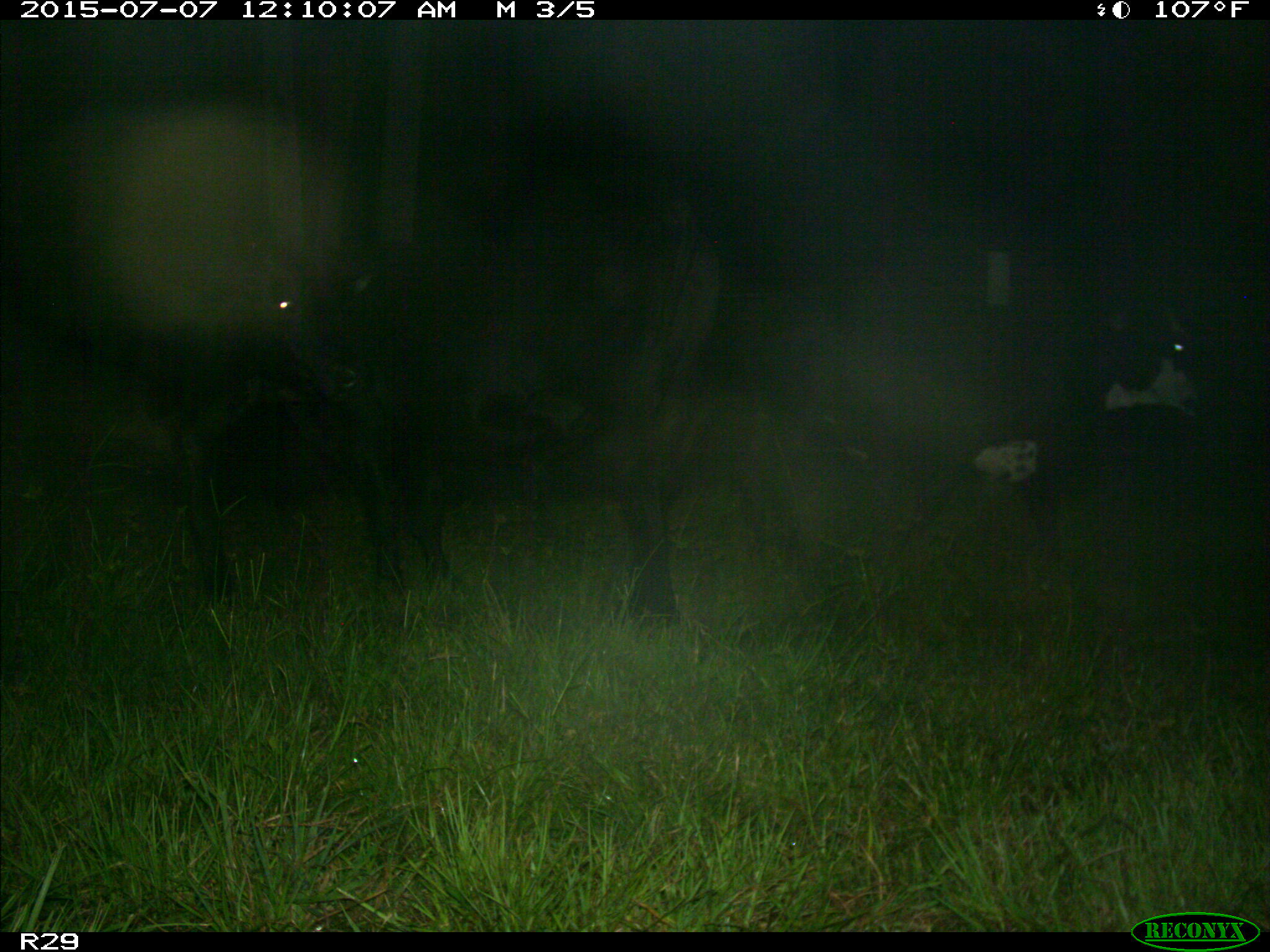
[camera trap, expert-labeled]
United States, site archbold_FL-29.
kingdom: Animalia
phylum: Chordata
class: Mammalia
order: Artiodactyla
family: Bovidae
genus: Bos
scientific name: Bos taurus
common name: domestic cow